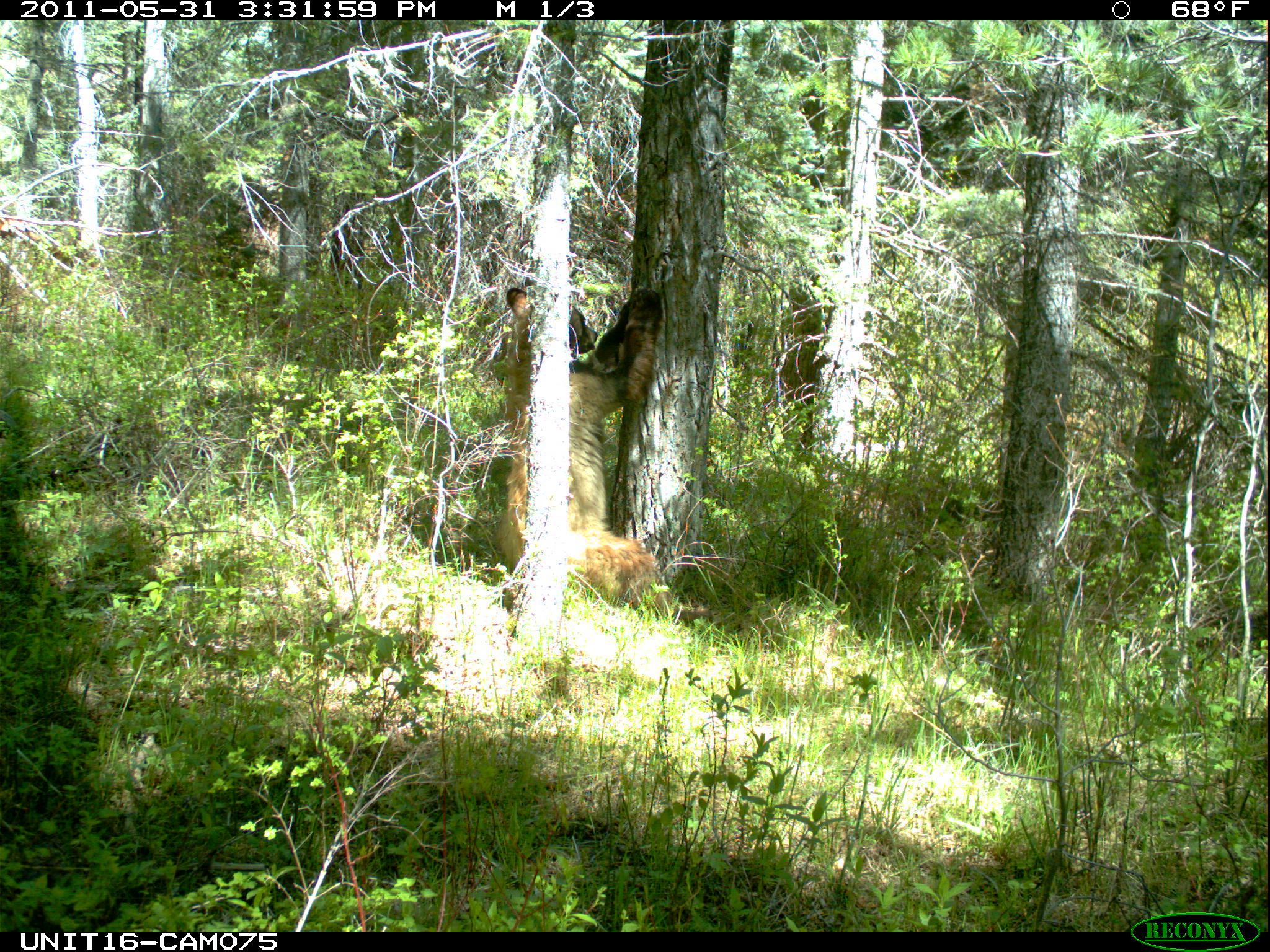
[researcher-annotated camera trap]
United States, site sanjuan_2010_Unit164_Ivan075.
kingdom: Animalia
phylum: Chordata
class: Mammalia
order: Carnivora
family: Ursidae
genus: Ursus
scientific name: Ursus americanus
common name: american black bear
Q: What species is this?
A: Ursus americanus (american black bear).